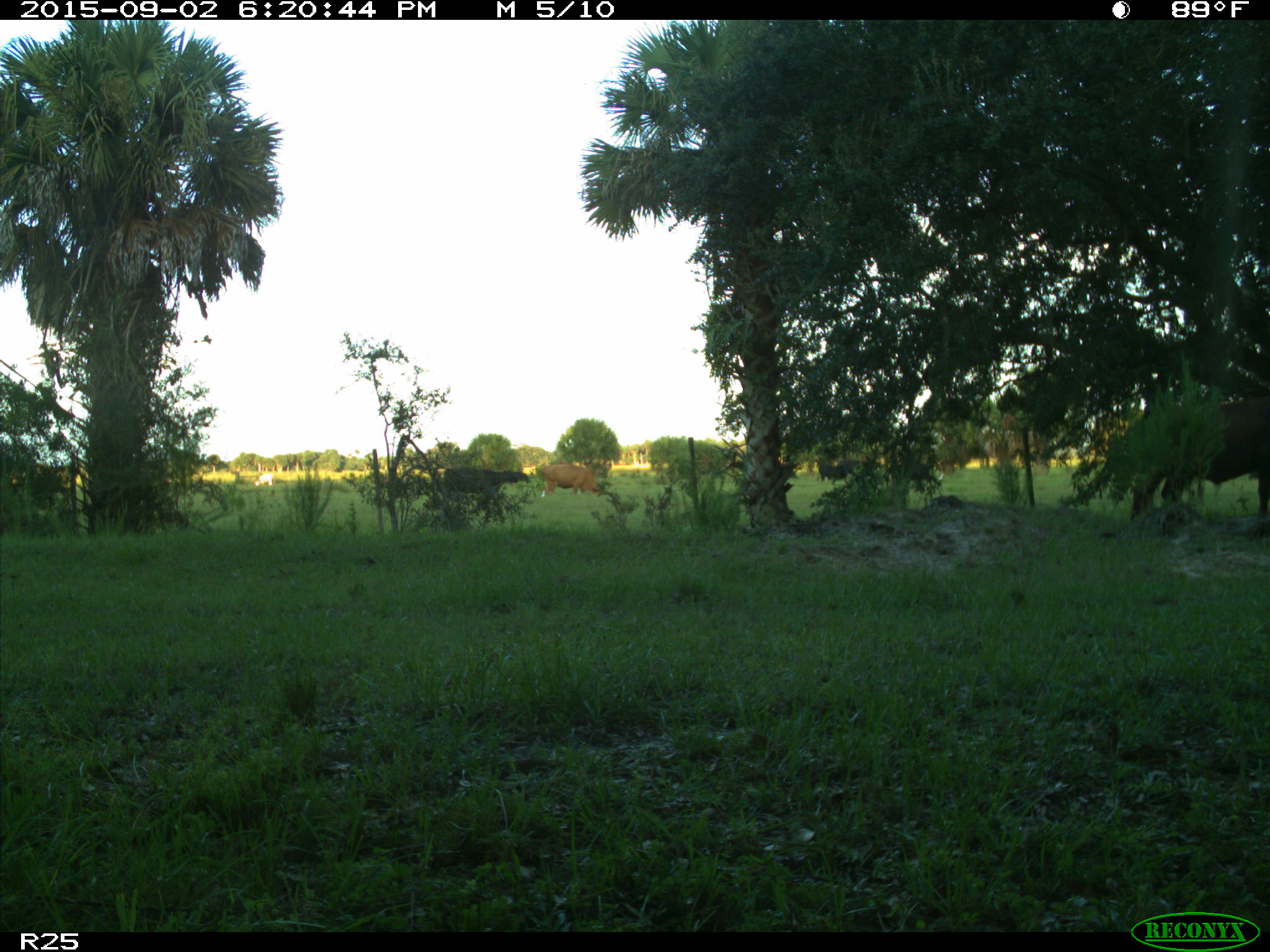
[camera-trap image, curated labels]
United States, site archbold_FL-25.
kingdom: Animalia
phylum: Chordata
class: Mammalia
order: Artiodactyla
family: Bovidae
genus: Bos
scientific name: Bos taurus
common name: domestic cow